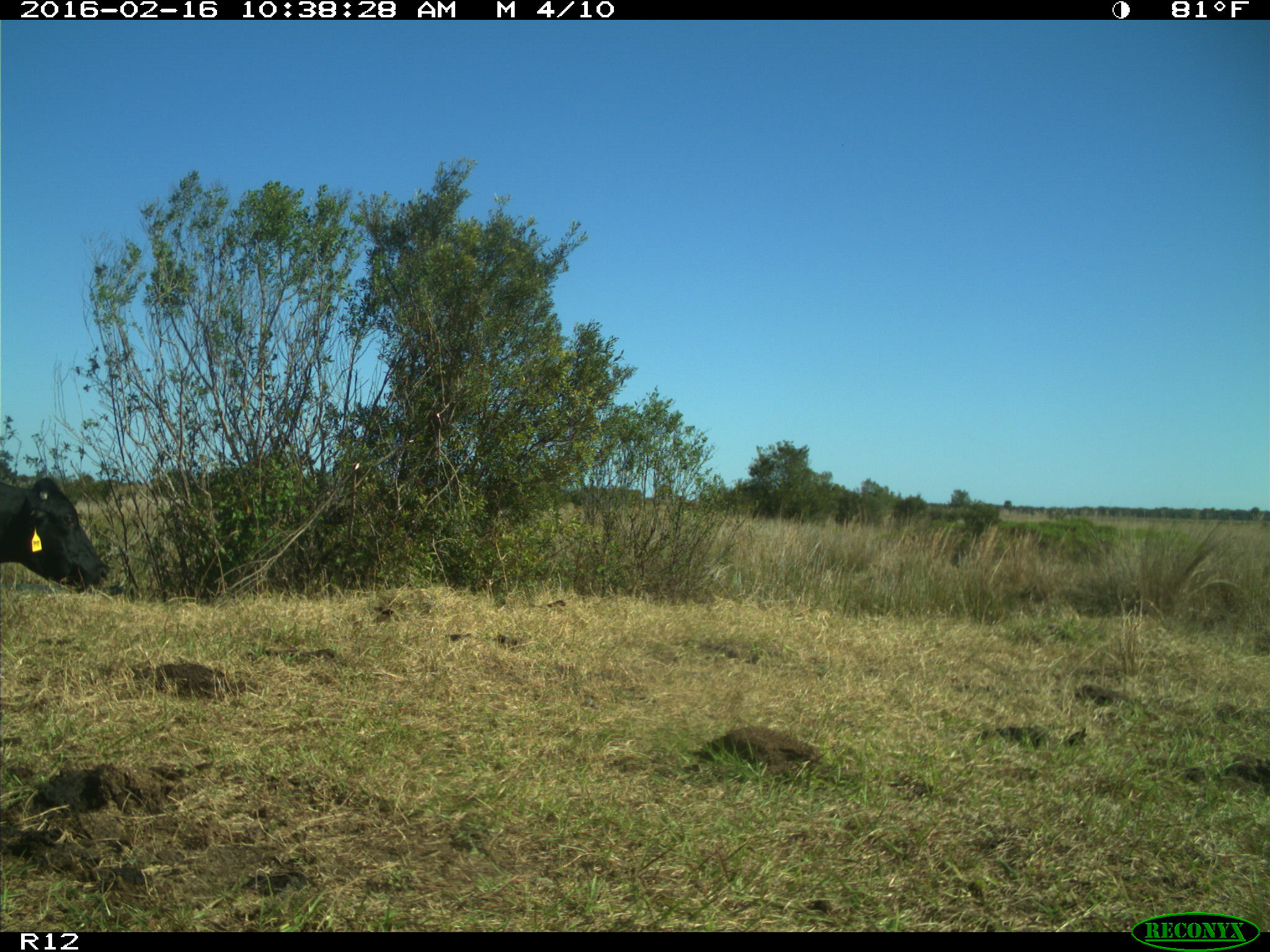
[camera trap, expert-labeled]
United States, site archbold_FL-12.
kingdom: Animalia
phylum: Chordata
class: Mammalia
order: Artiodactyla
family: Bovidae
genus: Bos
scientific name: Bos taurus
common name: domestic cow